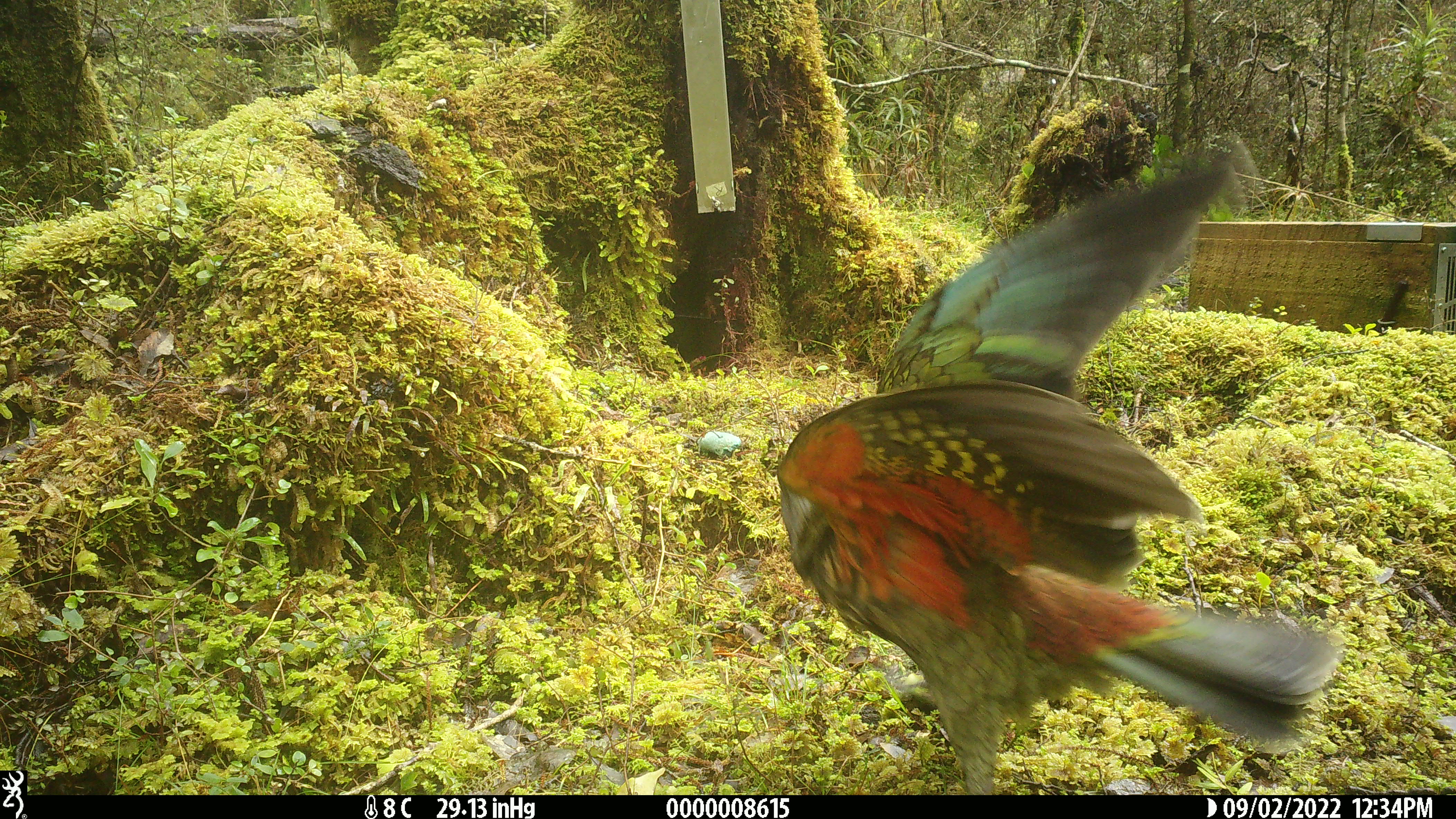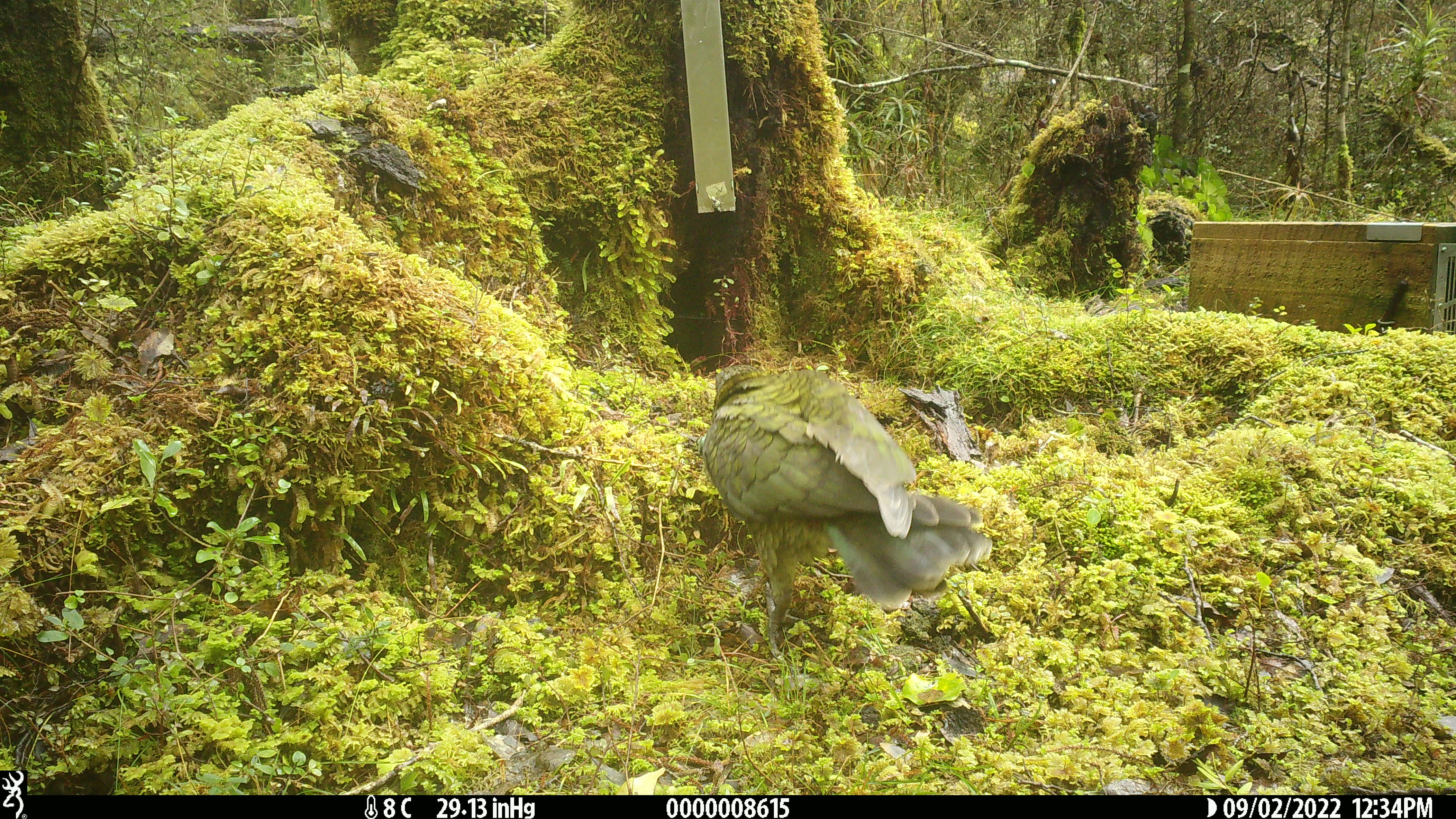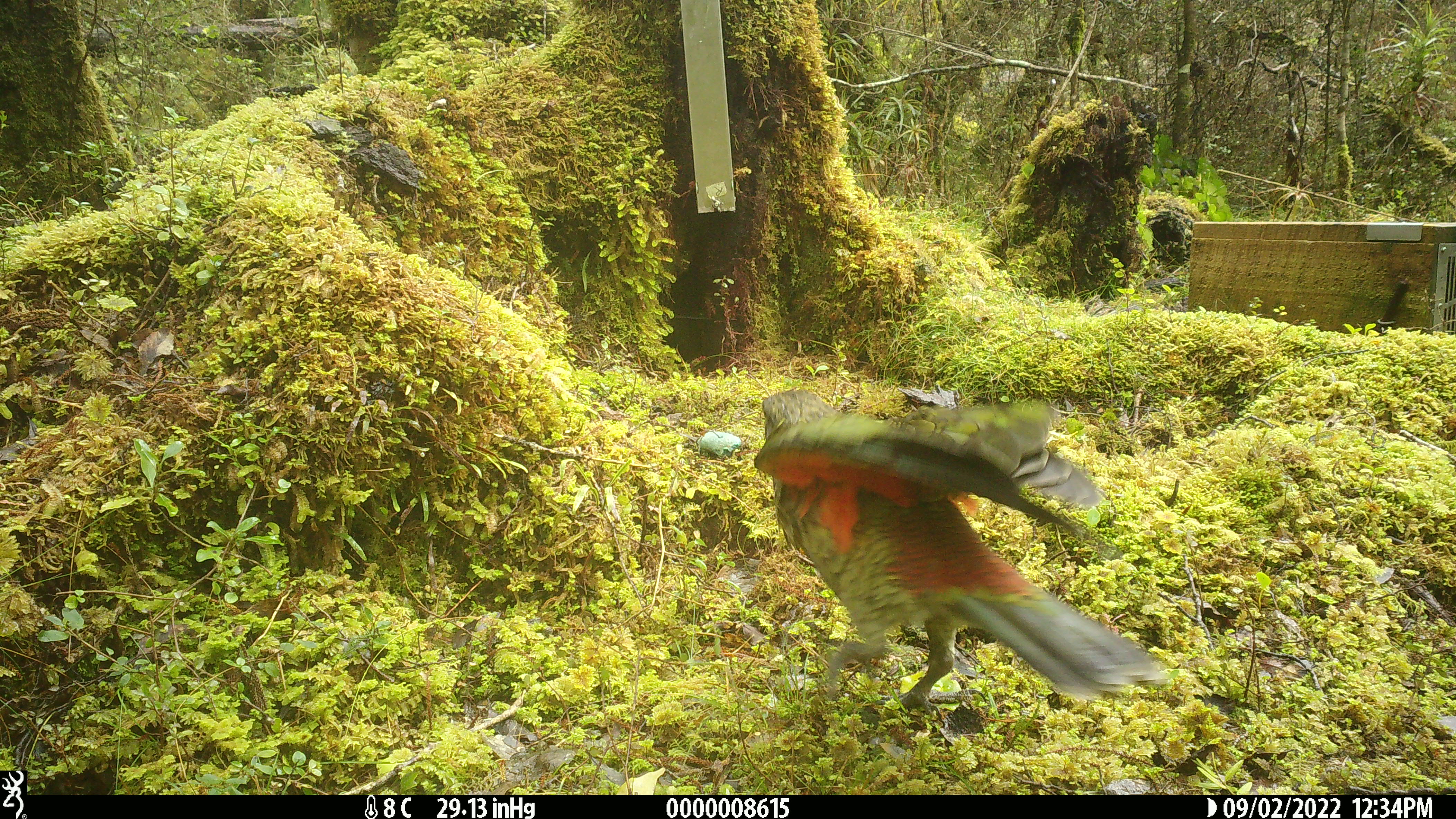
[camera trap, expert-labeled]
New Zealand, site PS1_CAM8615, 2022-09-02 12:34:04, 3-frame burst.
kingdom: Animalia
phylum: Chordata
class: Aves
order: Psittaciformes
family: Strigopidae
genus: Nestor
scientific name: Nestor notabilis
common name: kea